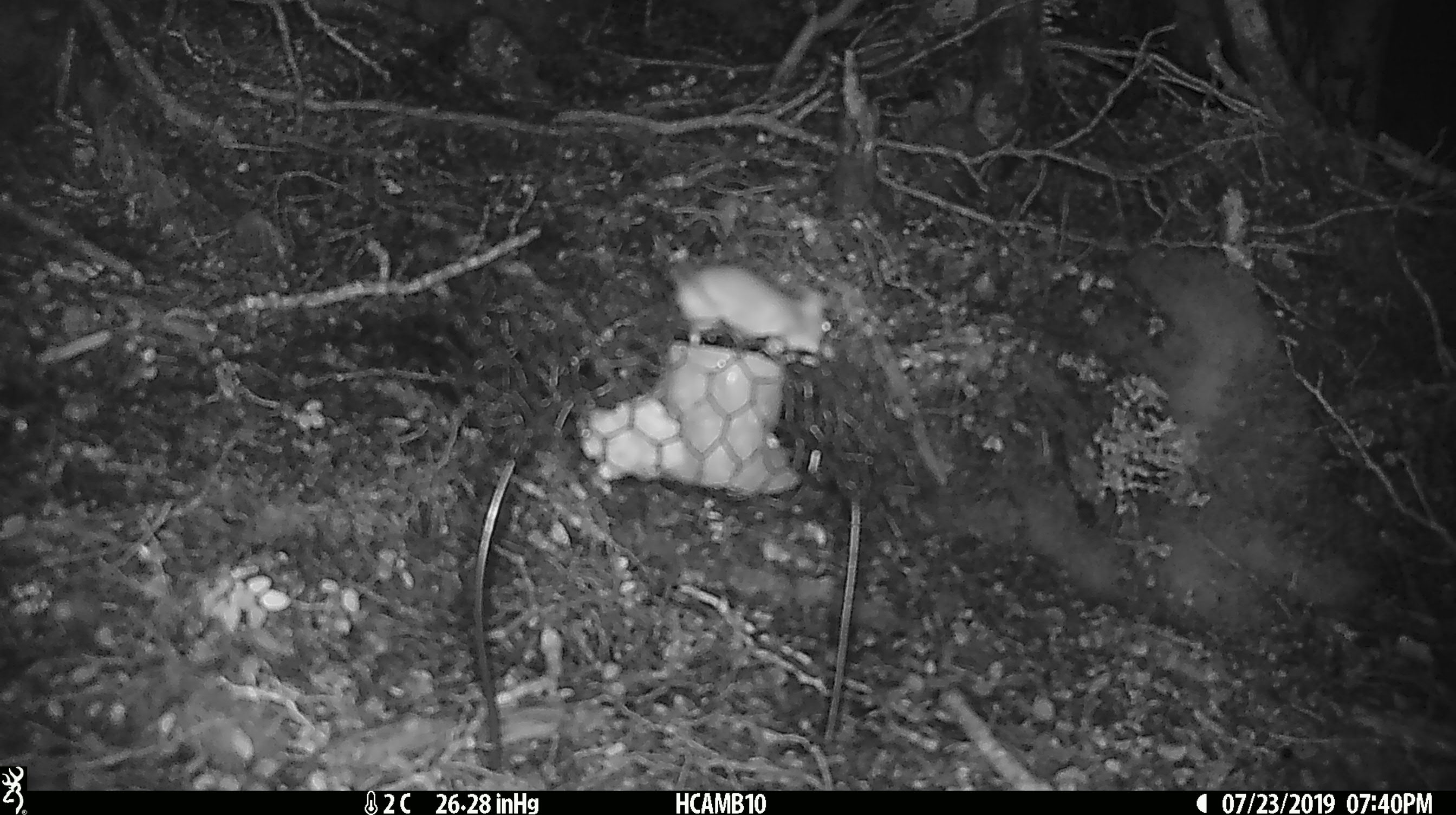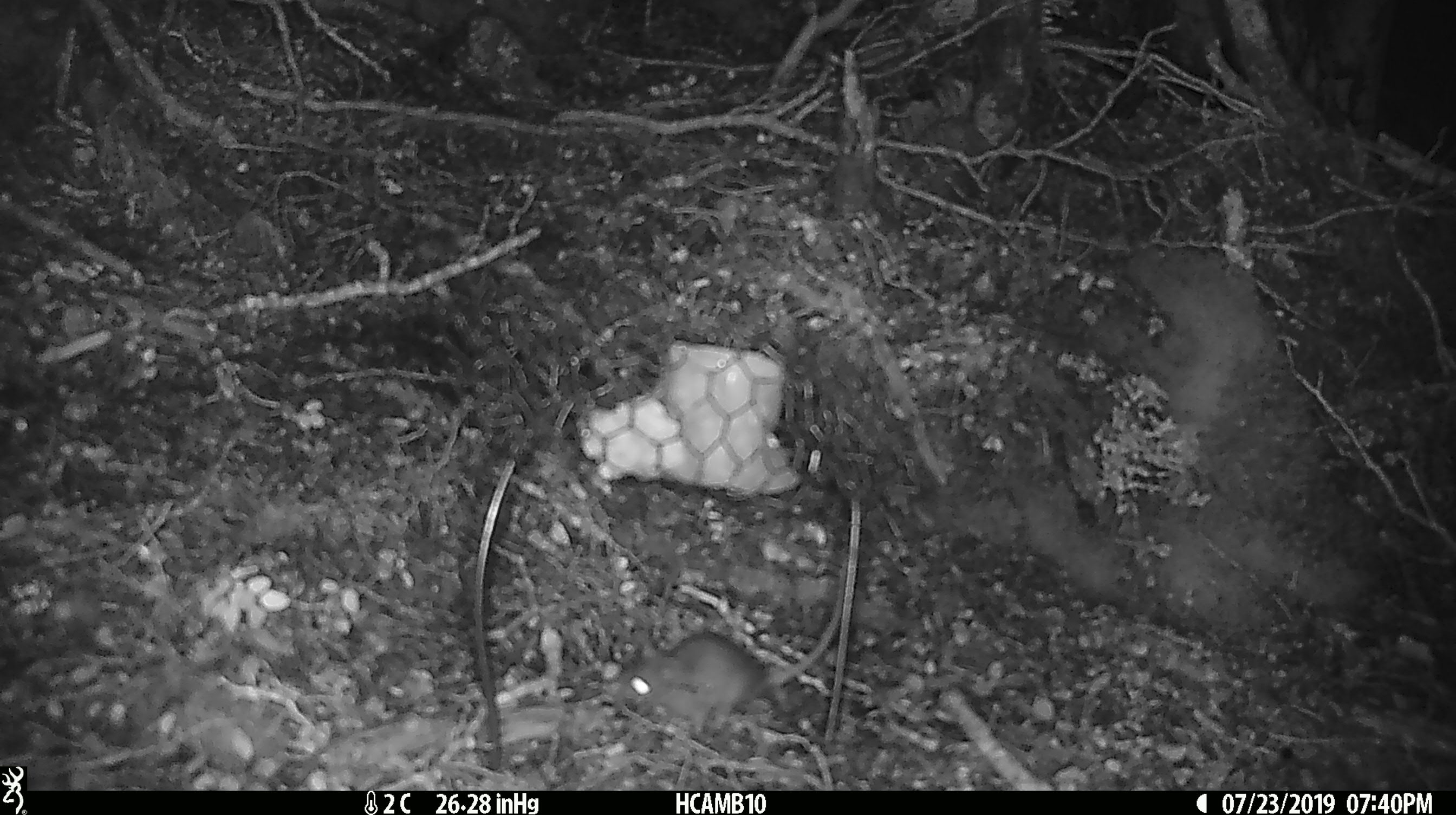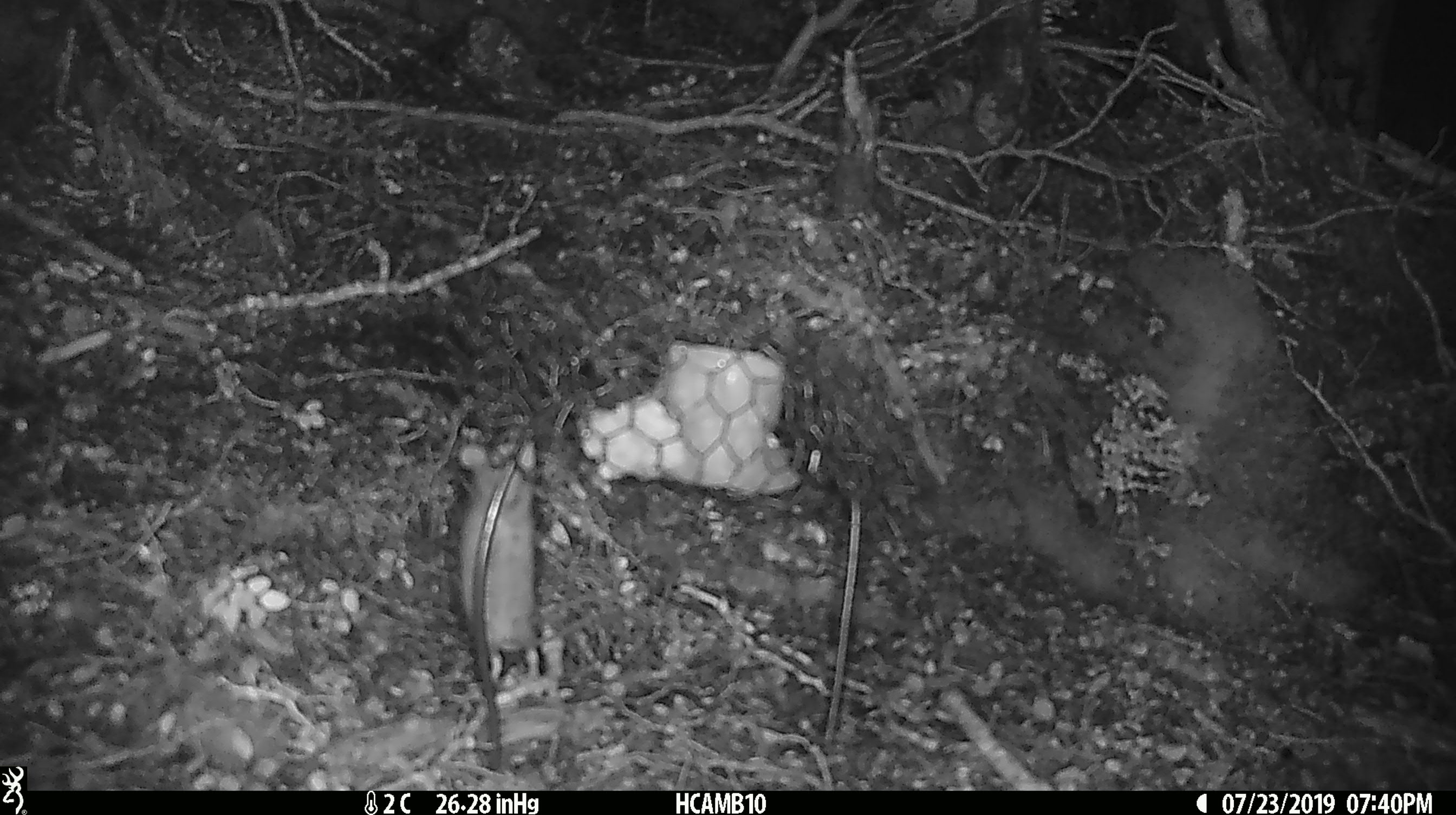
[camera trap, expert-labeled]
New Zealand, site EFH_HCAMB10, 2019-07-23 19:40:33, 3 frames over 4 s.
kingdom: Animalia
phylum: Chordata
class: Mammalia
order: Rodentia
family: Muridae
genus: Mus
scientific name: Mus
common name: mouse